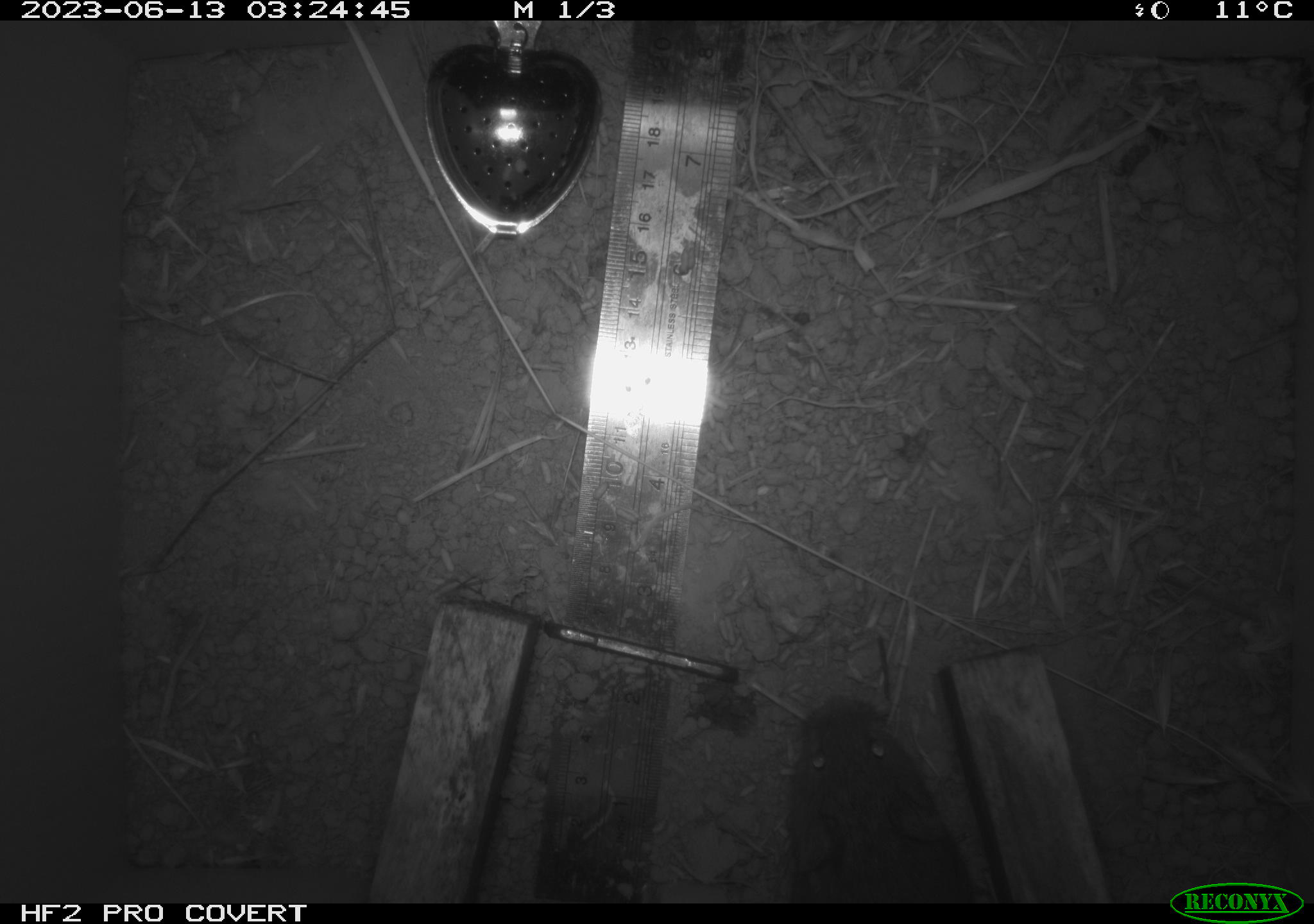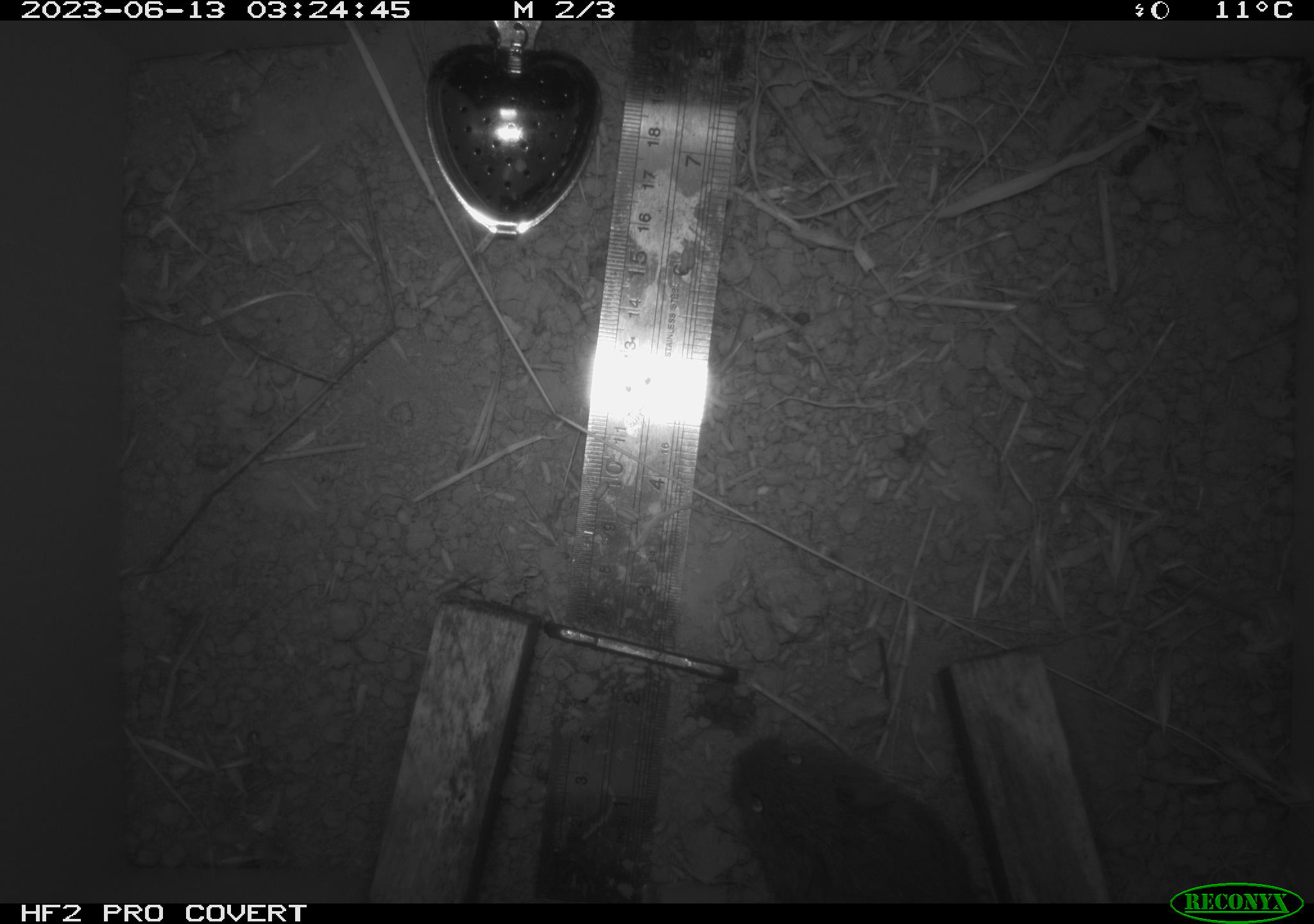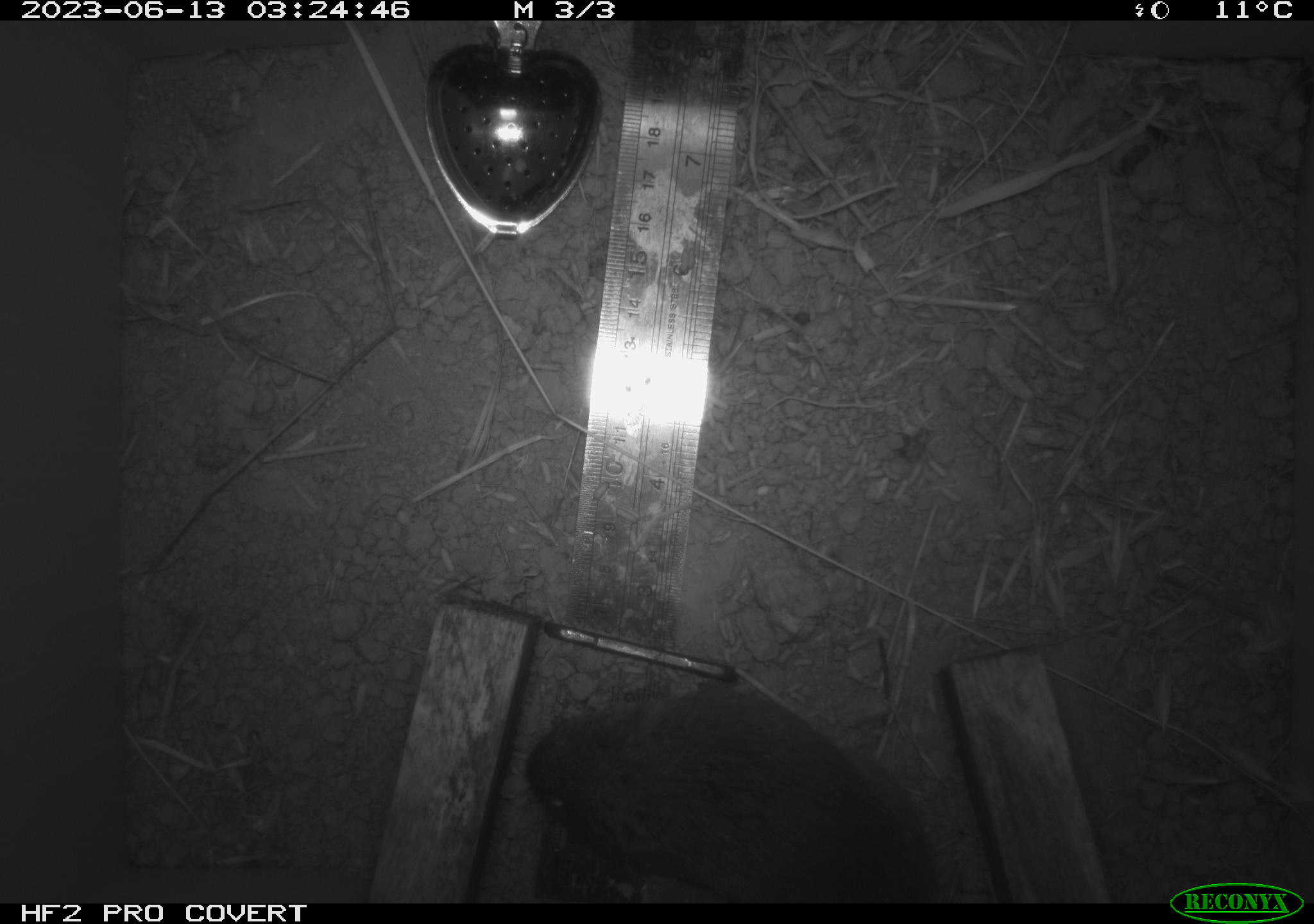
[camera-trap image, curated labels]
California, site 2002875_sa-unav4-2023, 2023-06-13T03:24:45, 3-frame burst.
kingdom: Animalia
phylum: Chordata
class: Mammalia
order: Rodentia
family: Cricetidae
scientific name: Arvicolinae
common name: voles, lemmings, and muskrats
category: arvicolinae subfamily